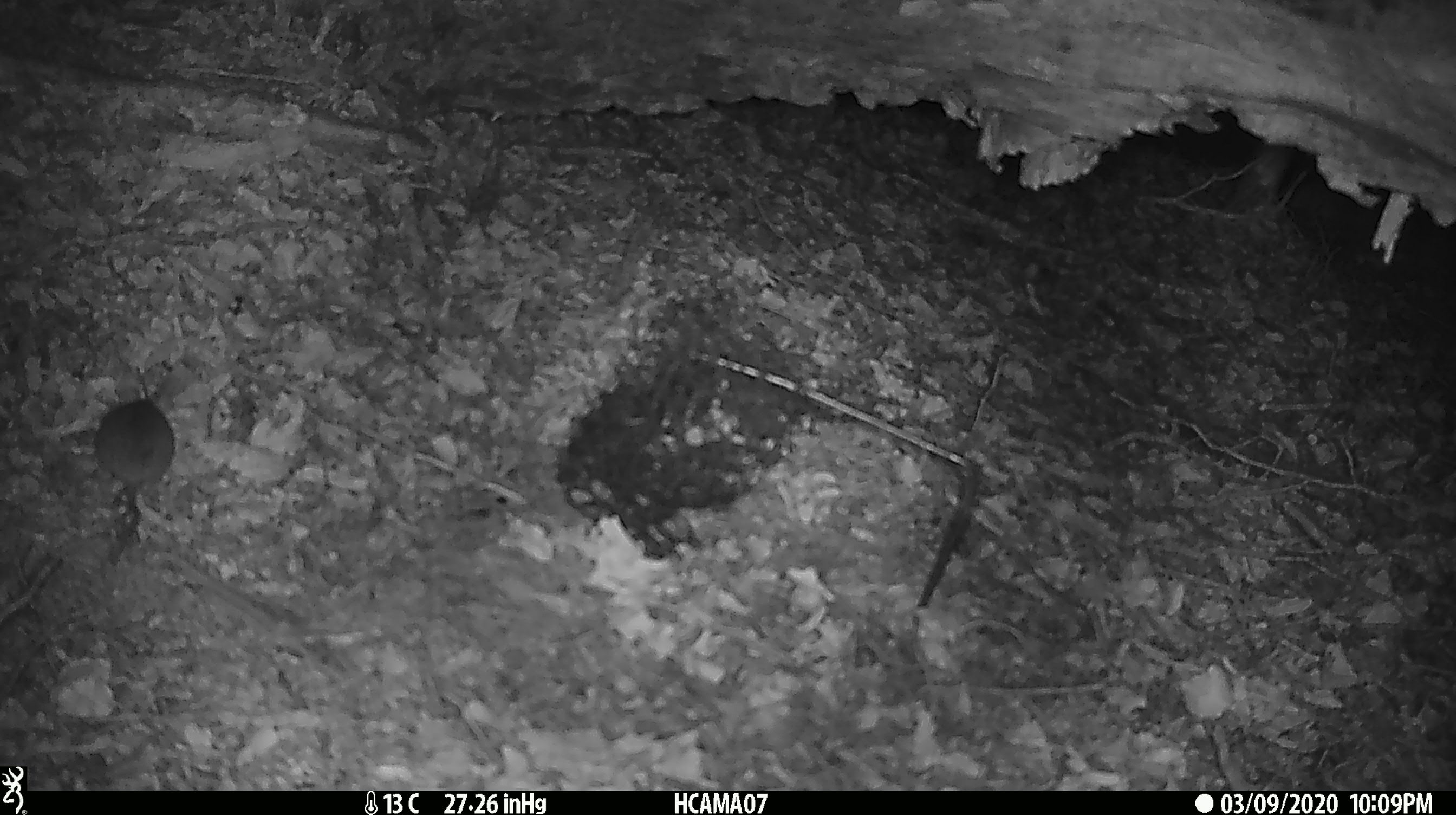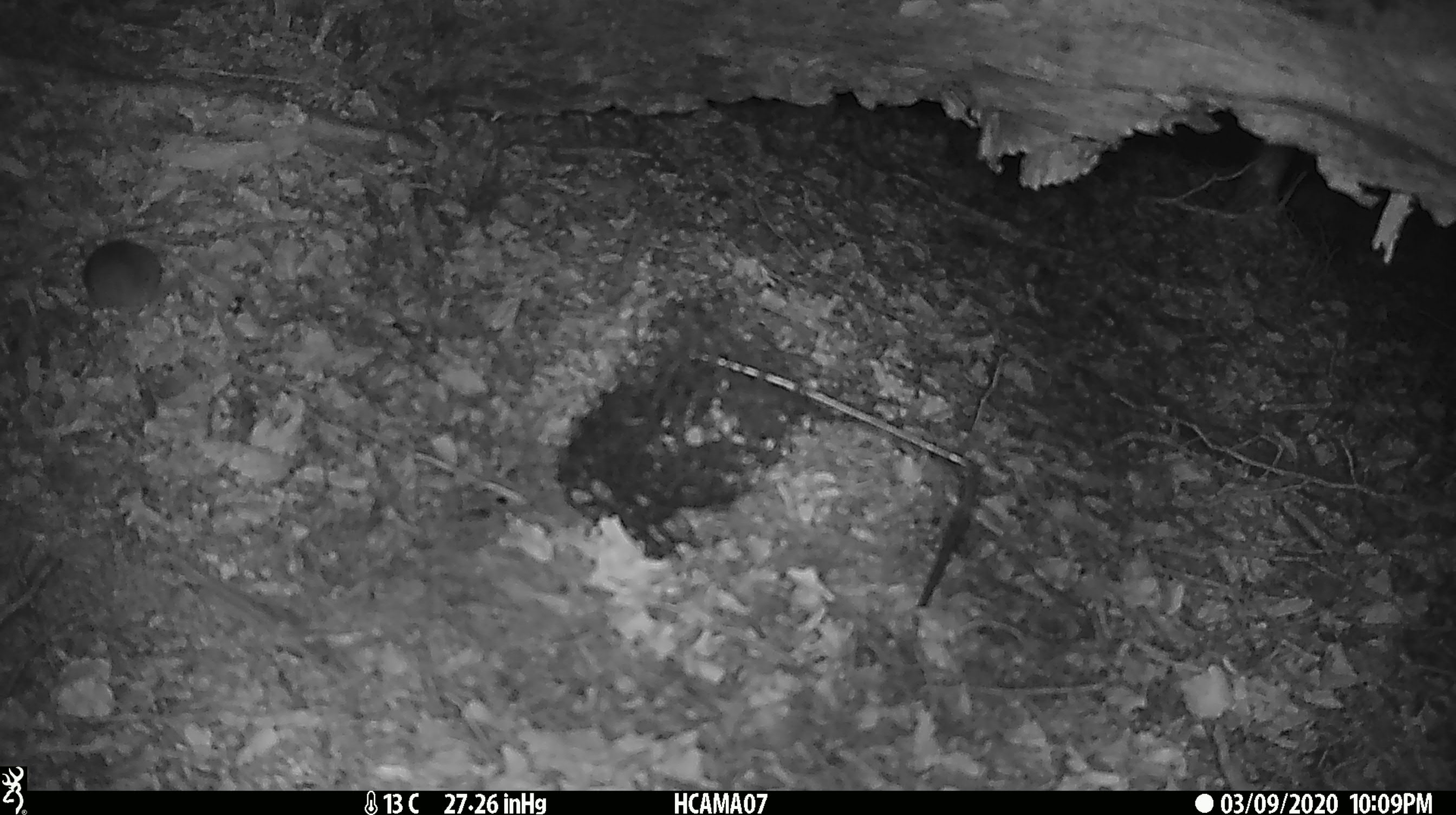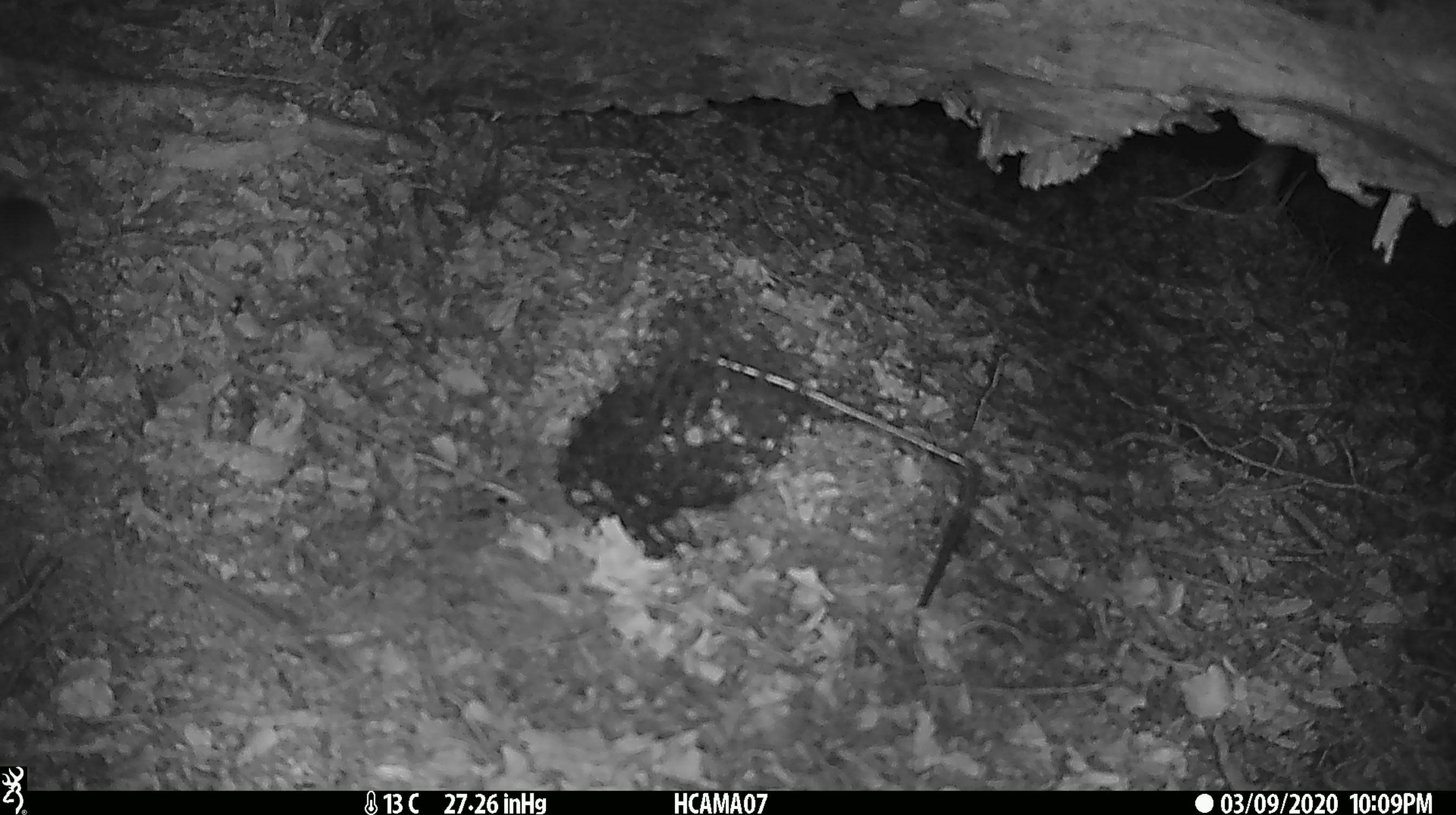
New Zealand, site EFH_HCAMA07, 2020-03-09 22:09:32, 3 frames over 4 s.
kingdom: Animalia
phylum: Chordata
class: Mammalia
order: Rodentia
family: Muridae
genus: Mus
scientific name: Mus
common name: mouse